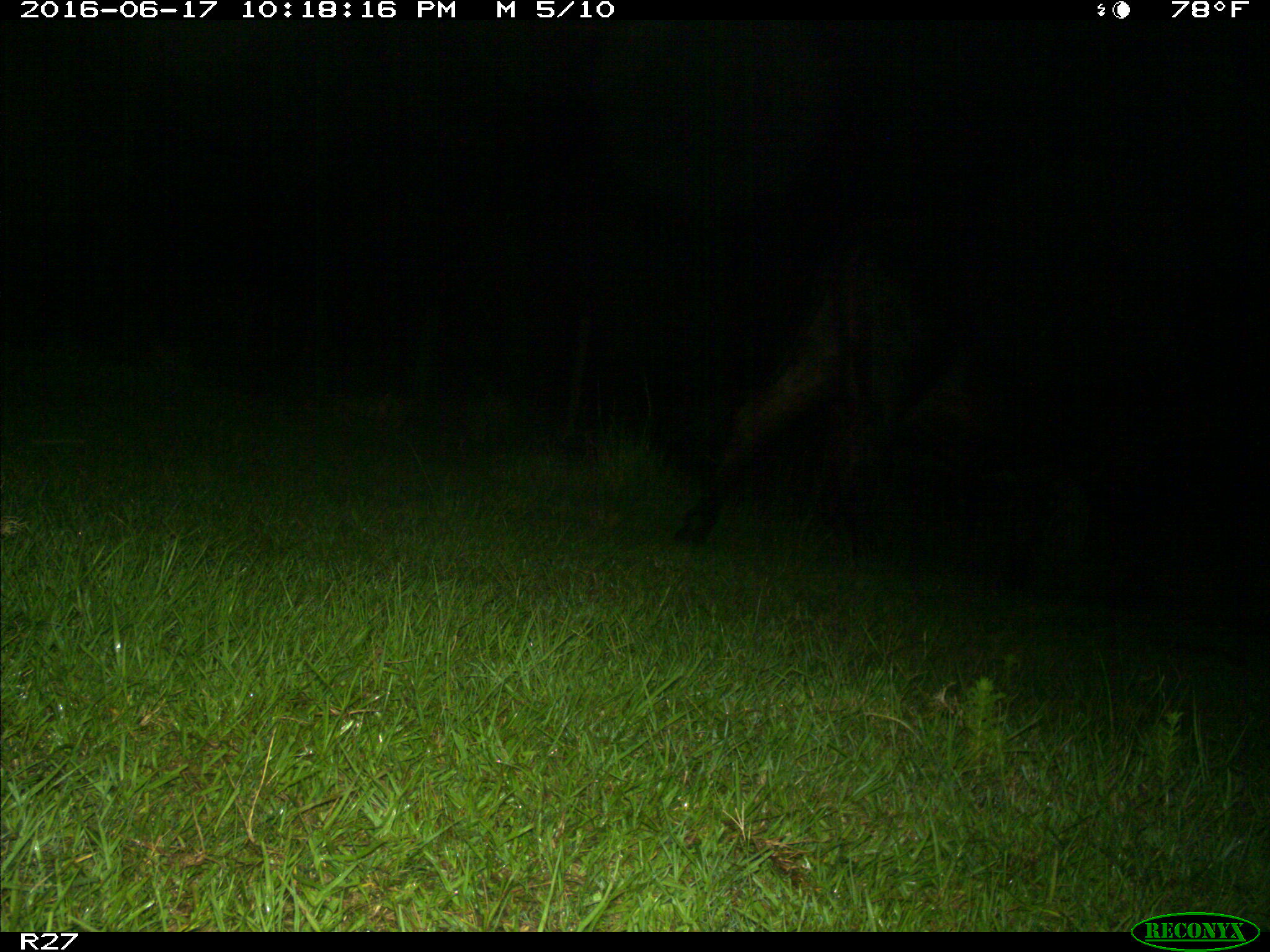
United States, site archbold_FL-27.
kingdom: Animalia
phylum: Chordata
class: Mammalia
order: Artiodactyla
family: Bovidae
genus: Bos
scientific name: Bos taurus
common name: domestic cow